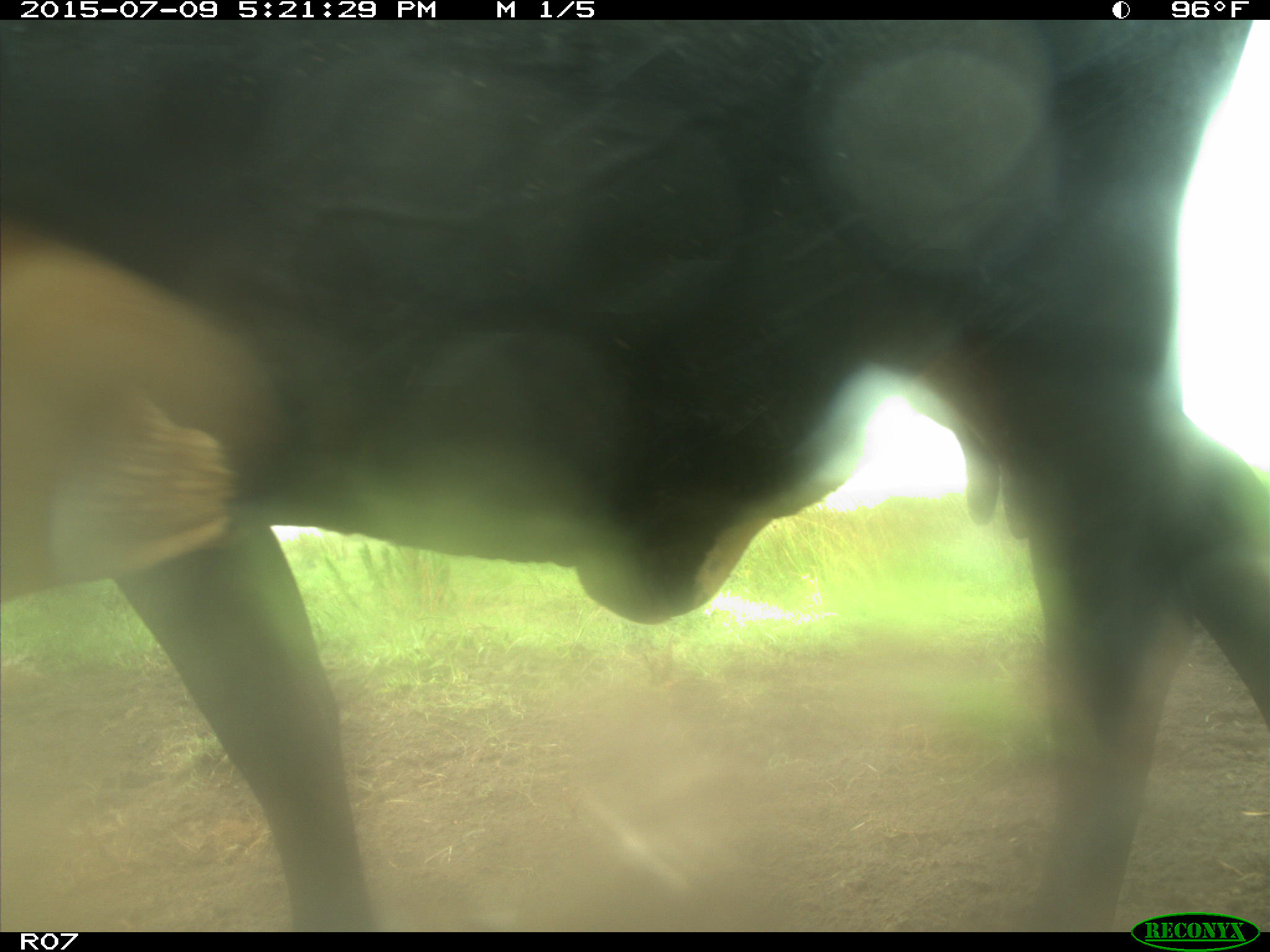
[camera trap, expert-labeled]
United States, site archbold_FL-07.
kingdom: Animalia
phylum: Chordata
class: Mammalia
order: Artiodactyla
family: Bovidae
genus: Bos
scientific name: Bos taurus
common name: domestic cow